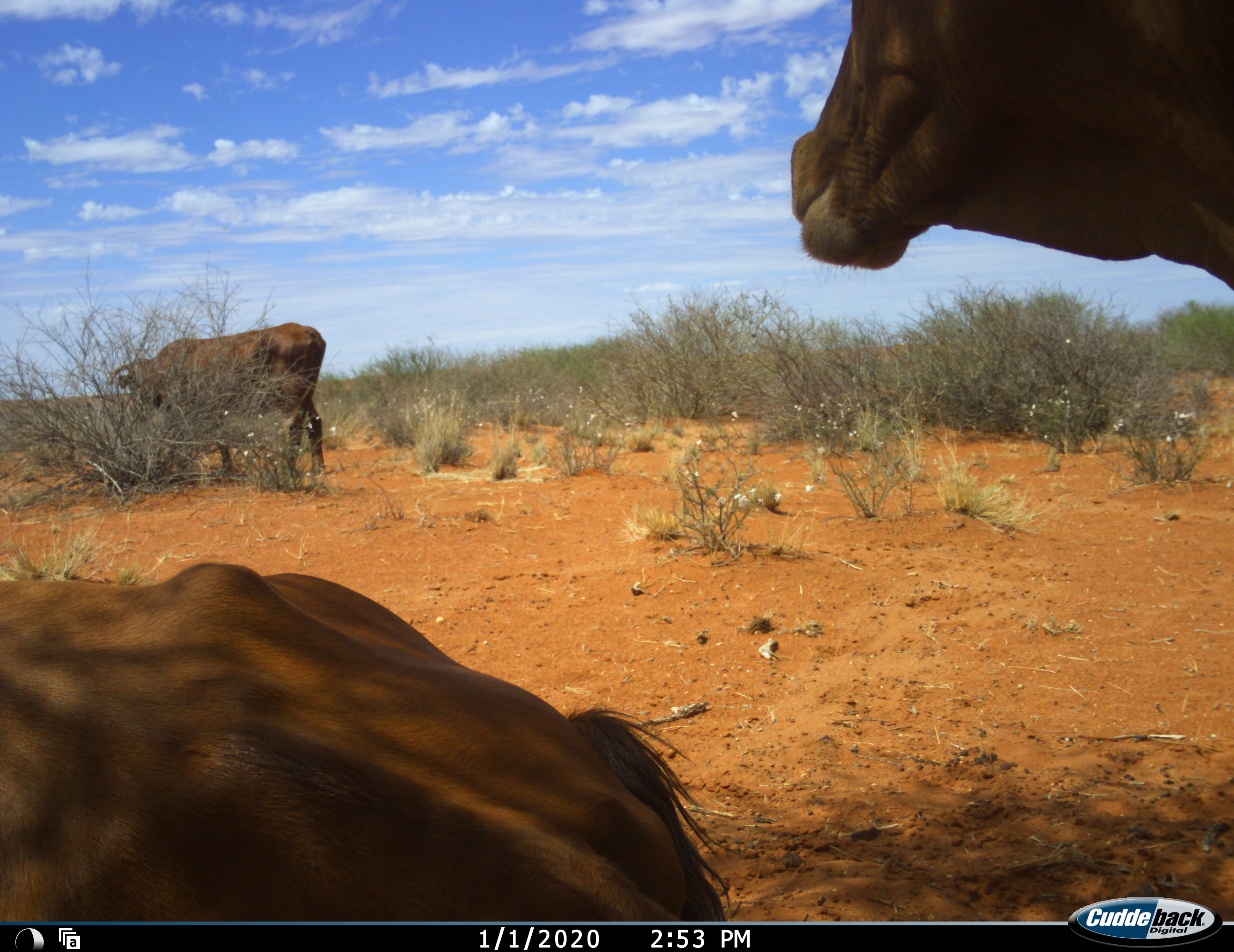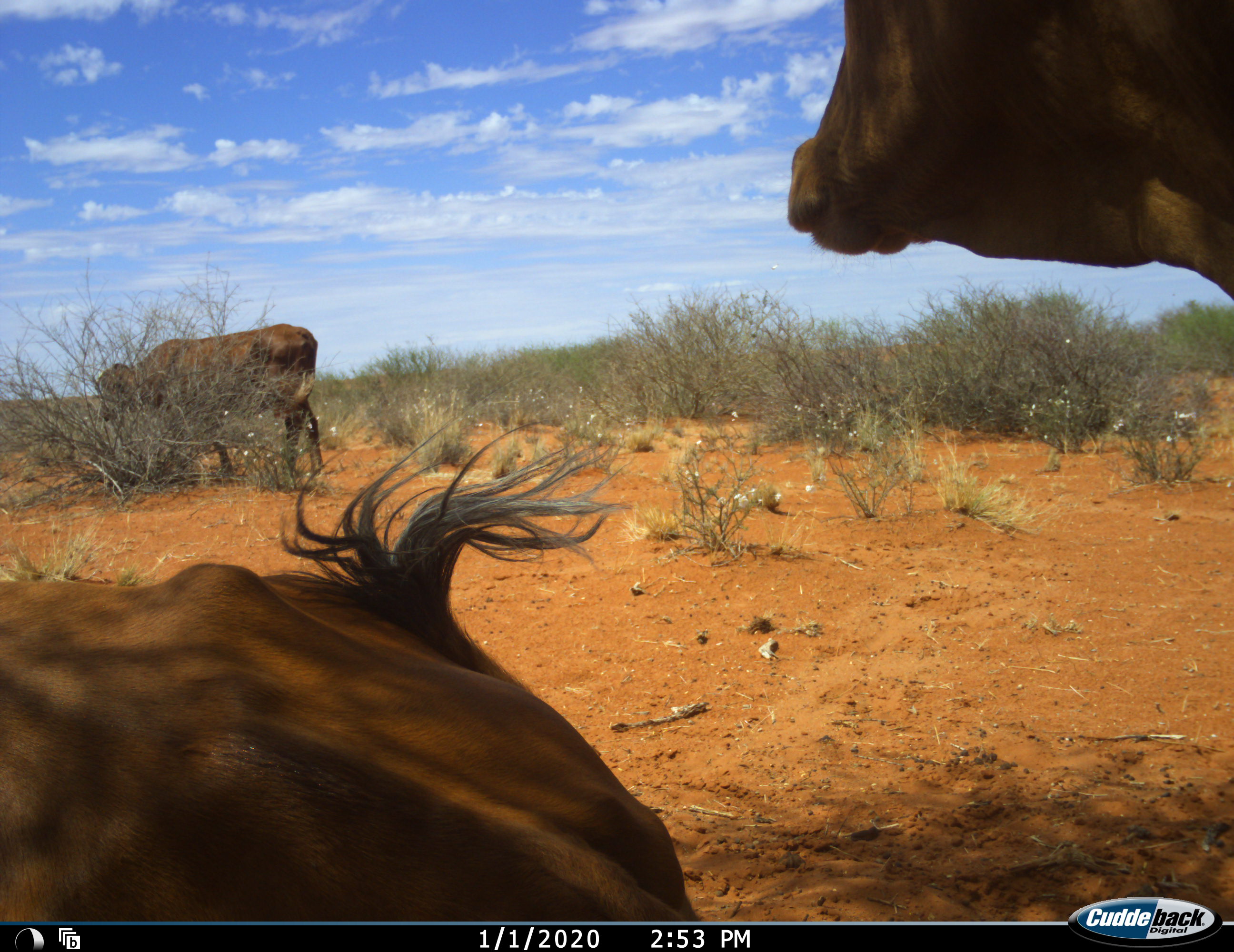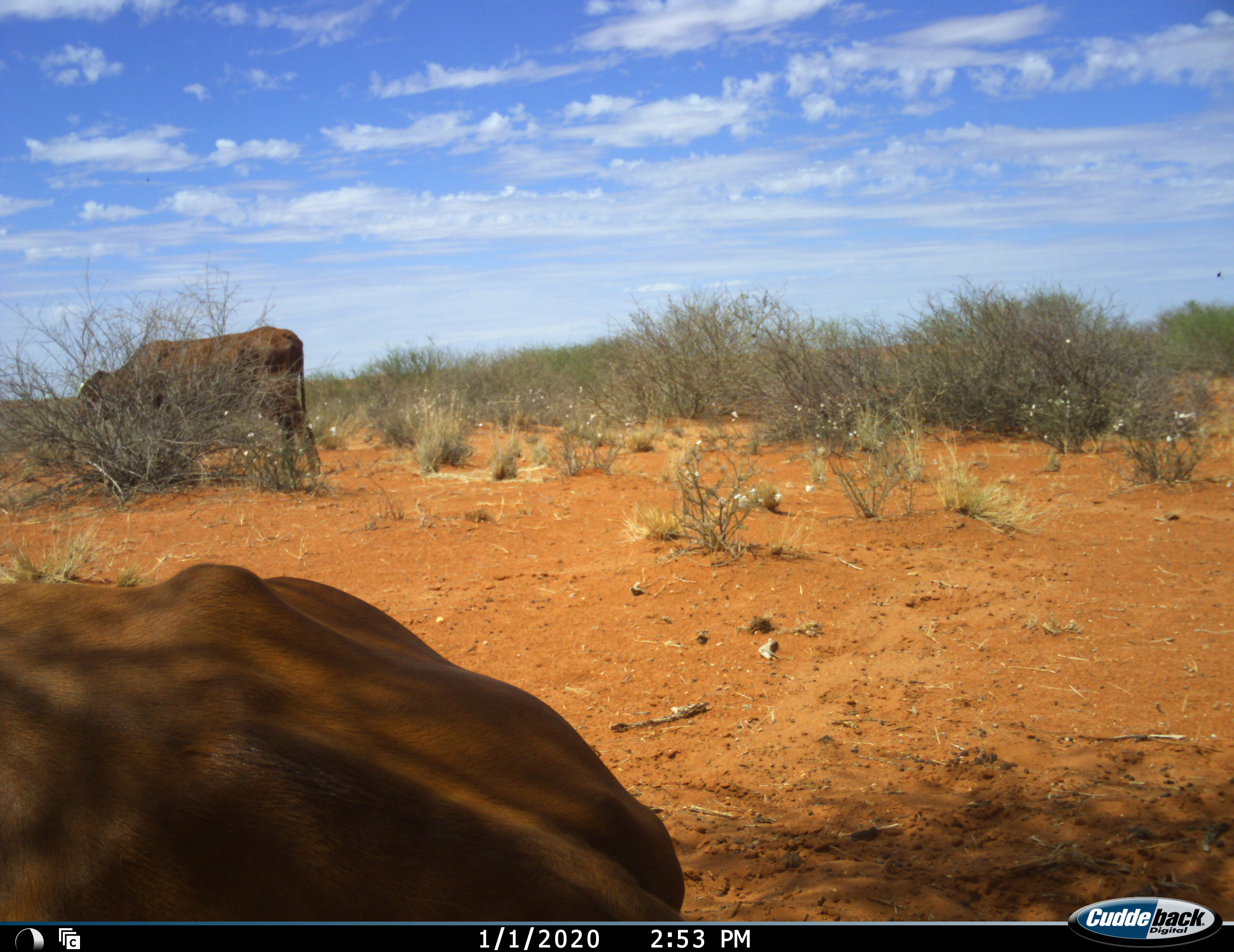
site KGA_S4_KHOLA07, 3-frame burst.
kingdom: Animalia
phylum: Chordata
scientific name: Vertebrata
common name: domestic animal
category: domesticanimal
Domesticanimal (domestic animal) (Vertebrata), count 3. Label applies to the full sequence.